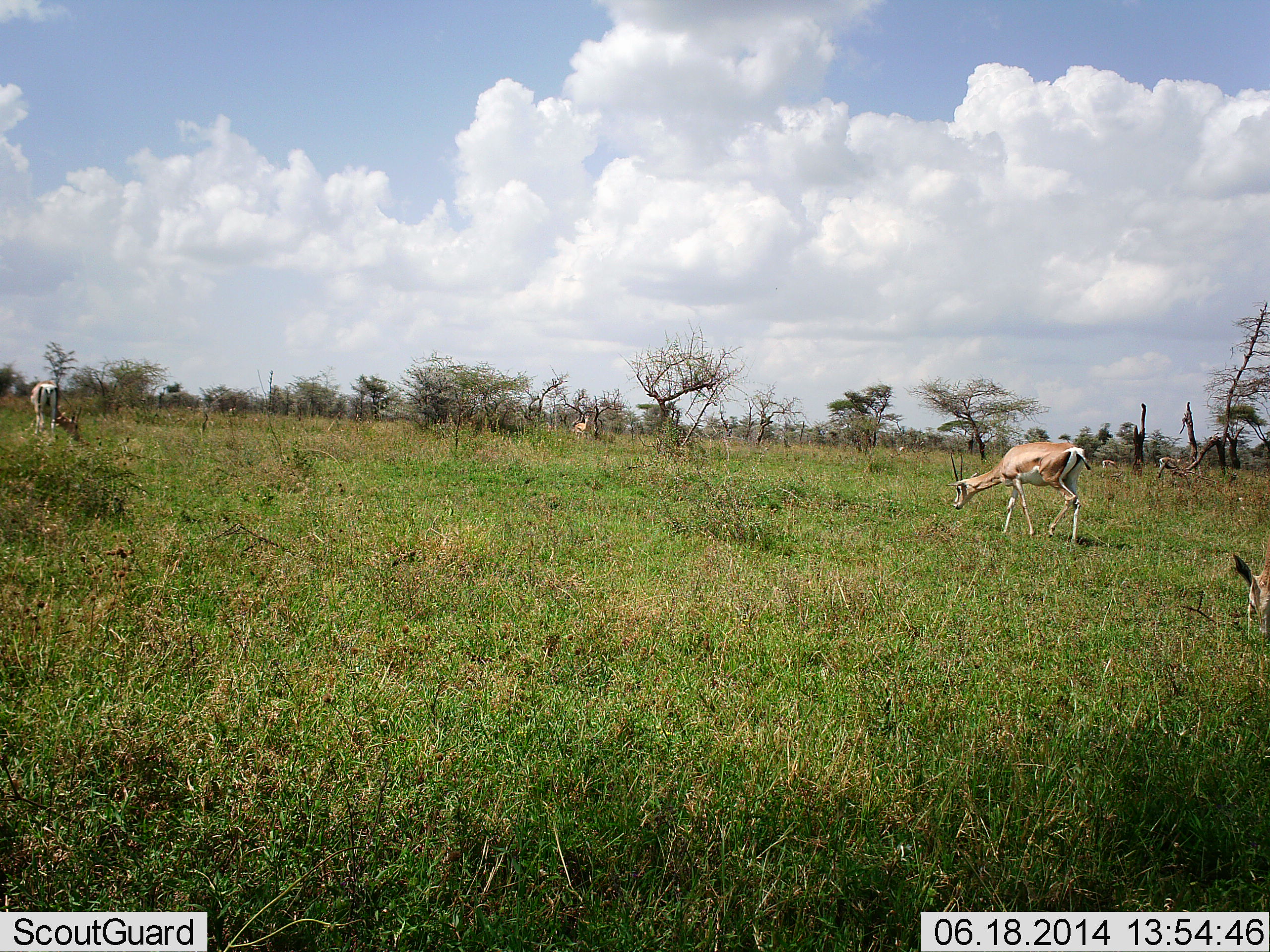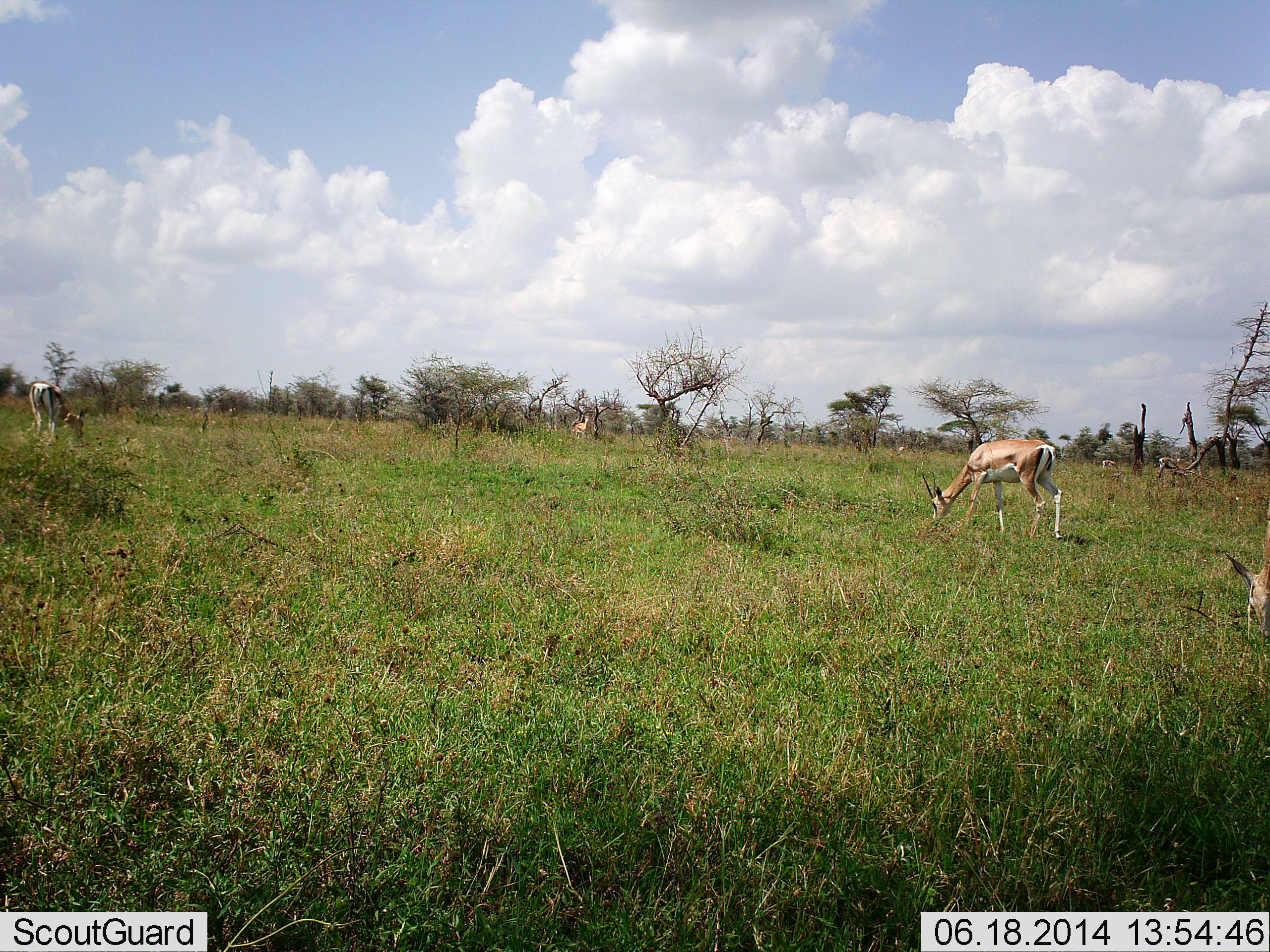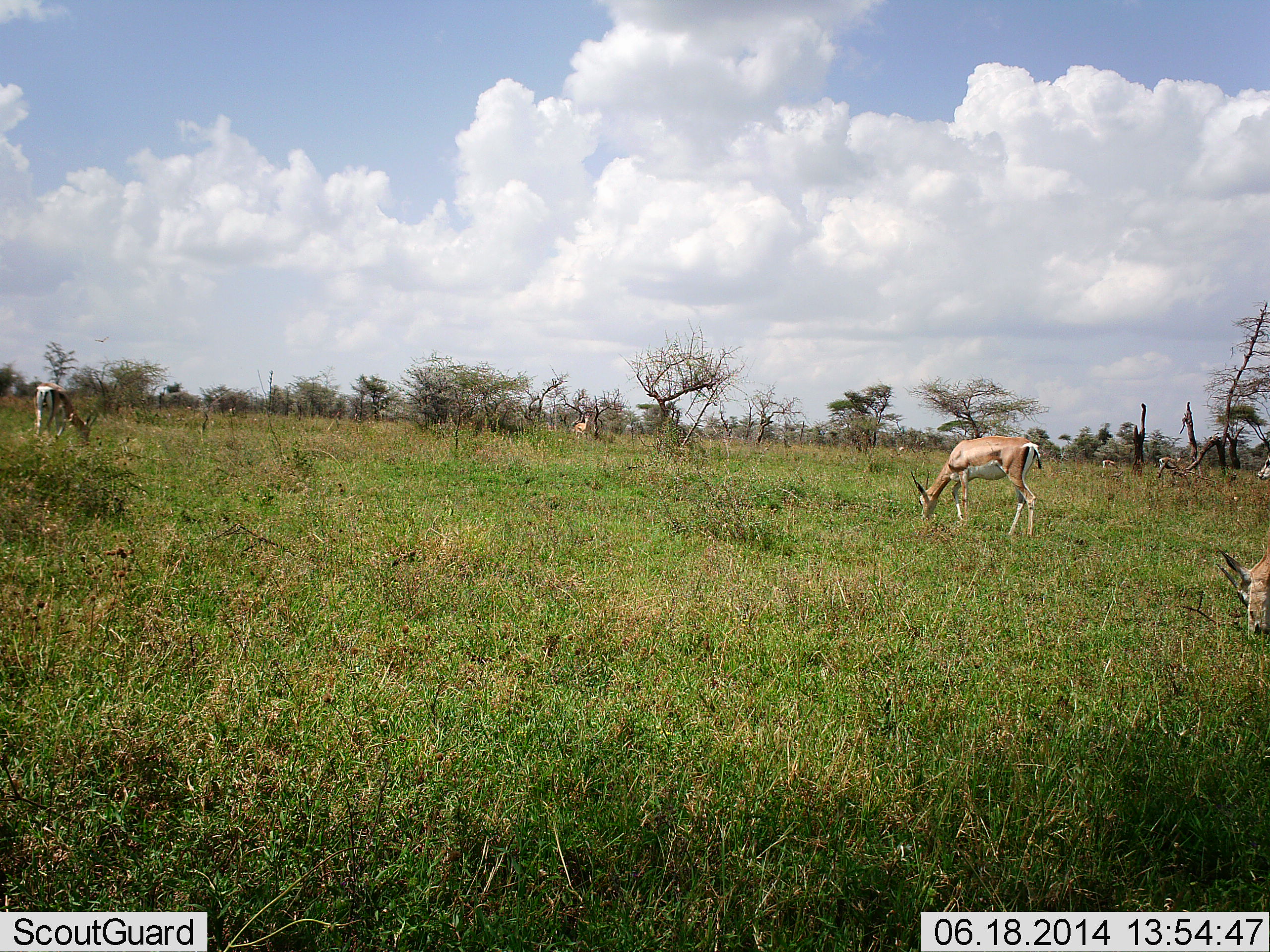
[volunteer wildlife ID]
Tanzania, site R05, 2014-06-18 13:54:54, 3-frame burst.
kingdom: Animalia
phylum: Chordata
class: Mammalia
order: Artiodactyla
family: Bovidae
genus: Nanger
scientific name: Nanger granti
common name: grant's gazelle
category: gazellegrants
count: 4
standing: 30%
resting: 0%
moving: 10%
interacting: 0%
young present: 0%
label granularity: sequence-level